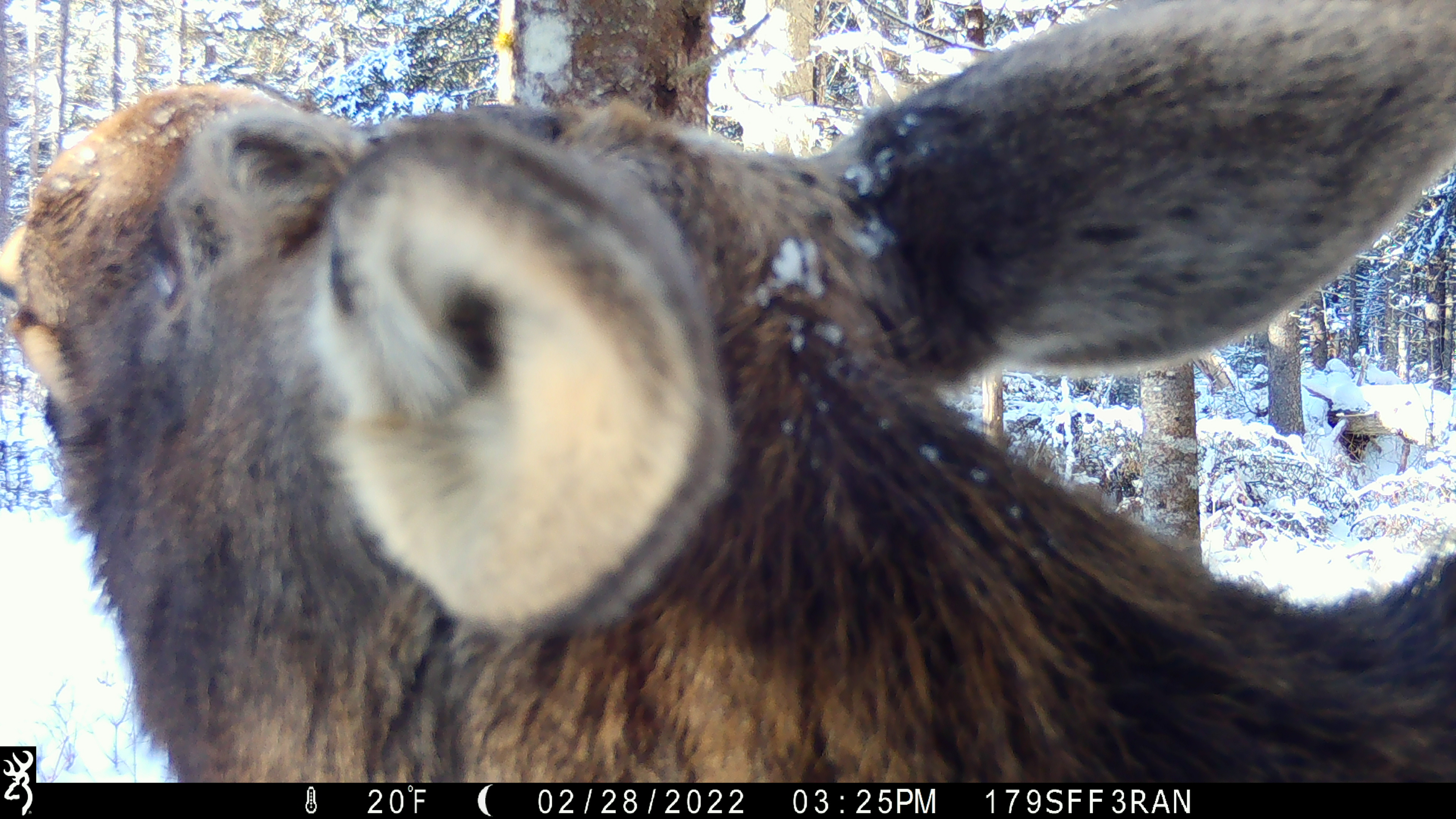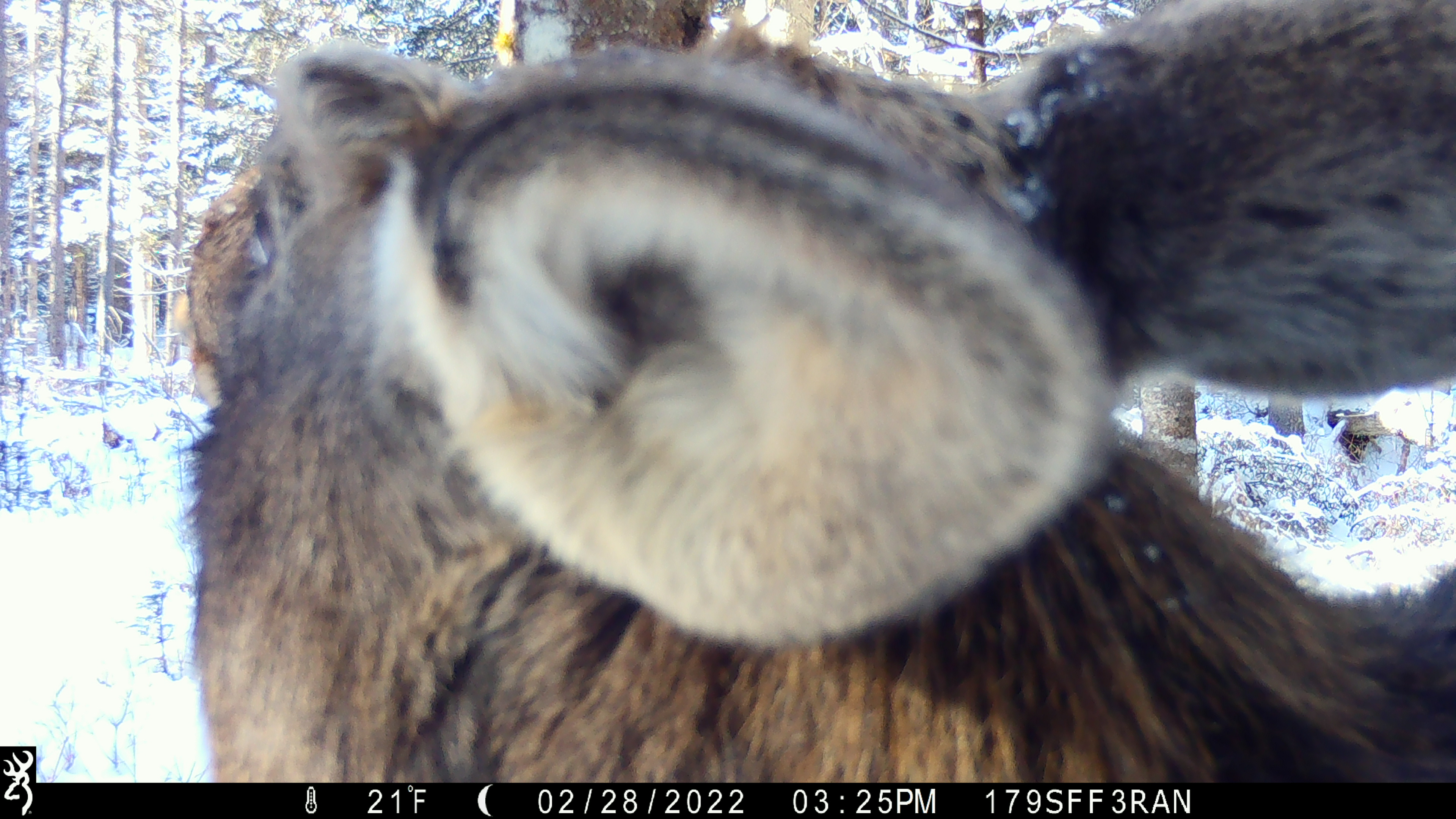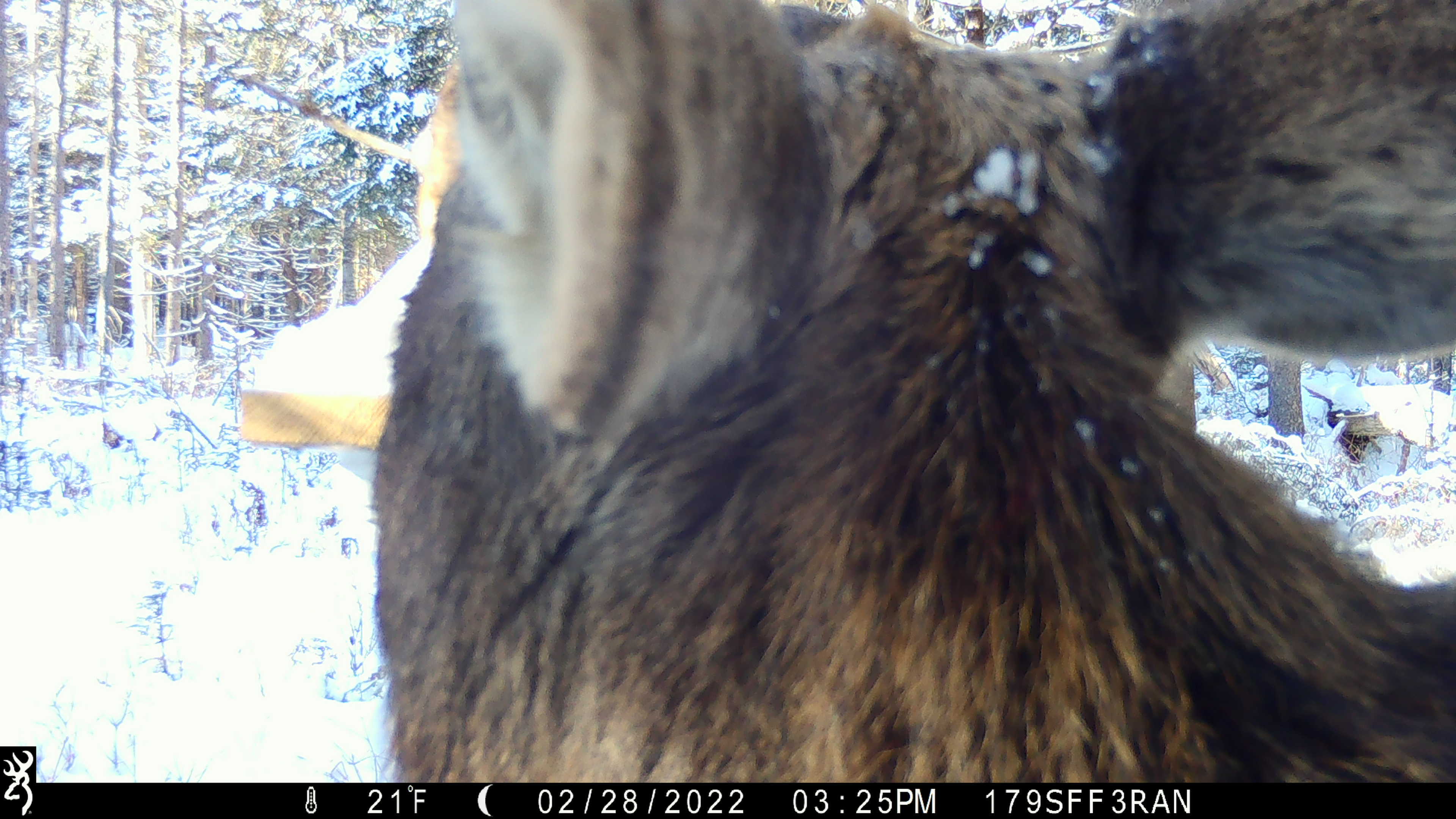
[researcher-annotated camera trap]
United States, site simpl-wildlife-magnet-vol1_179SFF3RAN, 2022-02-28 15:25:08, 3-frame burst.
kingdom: Animalia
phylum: Chordata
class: Mammalia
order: Artiodactyla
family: Cervidae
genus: Alces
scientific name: Alces alces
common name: moose